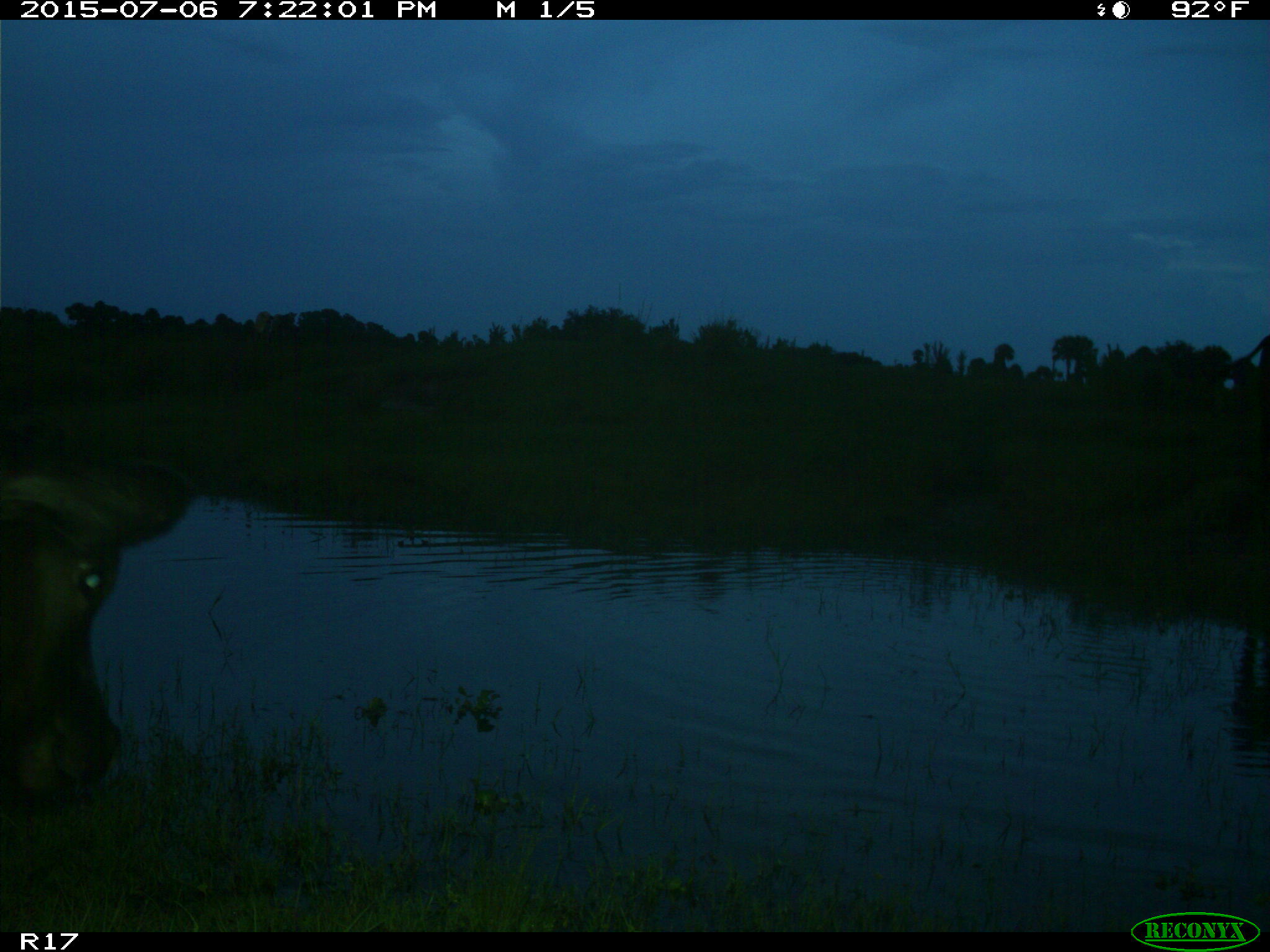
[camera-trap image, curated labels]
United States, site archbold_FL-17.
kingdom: Animalia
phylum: Chordata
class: Mammalia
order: Artiodactyla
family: Bovidae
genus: Bos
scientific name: Bos taurus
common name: domestic cow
Bos taurus (domestic cow).